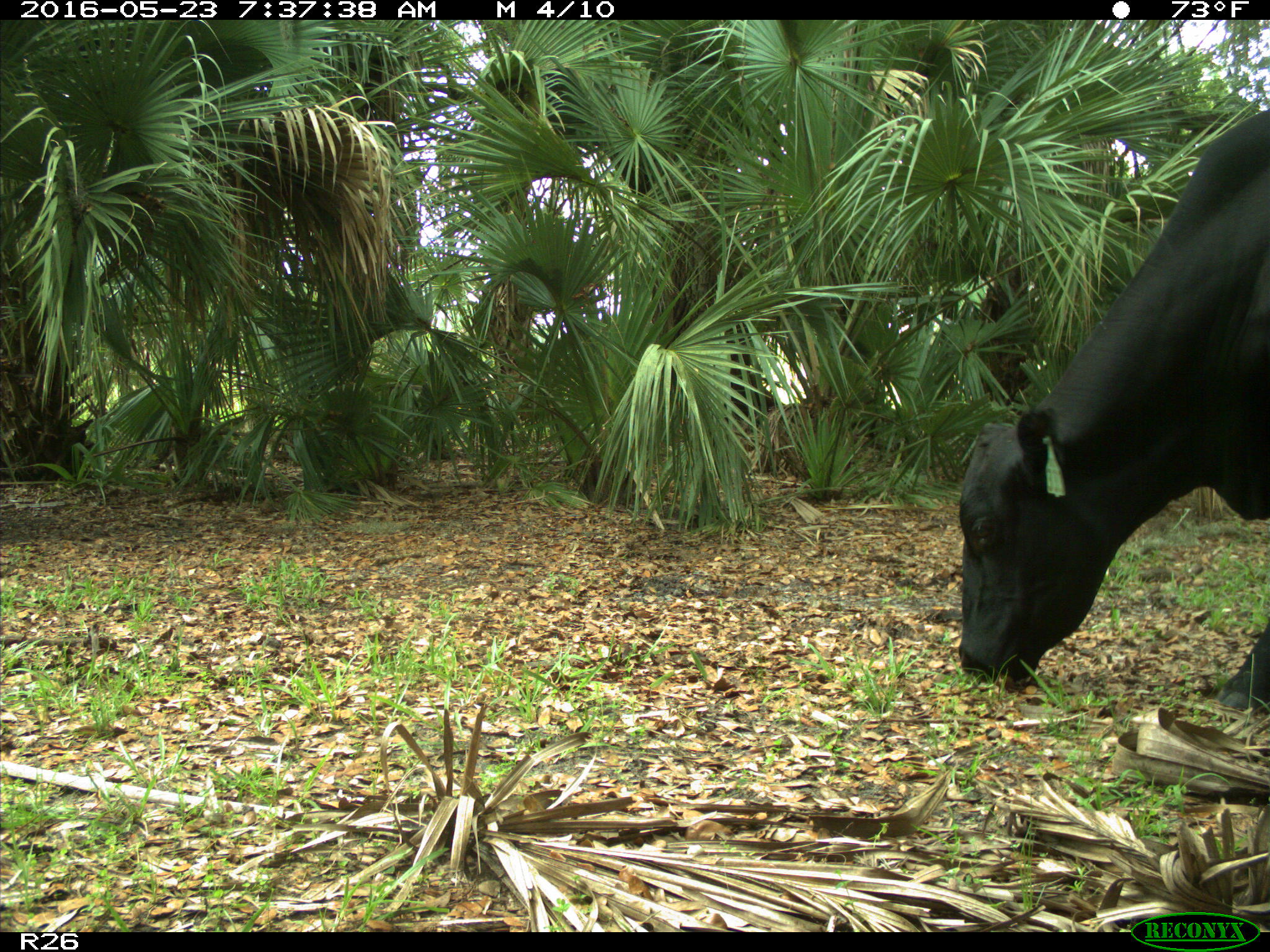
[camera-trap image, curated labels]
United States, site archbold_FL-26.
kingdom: Animalia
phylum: Chordata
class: Mammalia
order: Artiodactyla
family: Bovidae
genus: Bos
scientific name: Bos taurus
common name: domestic cow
Bos taurus (domestic cow).